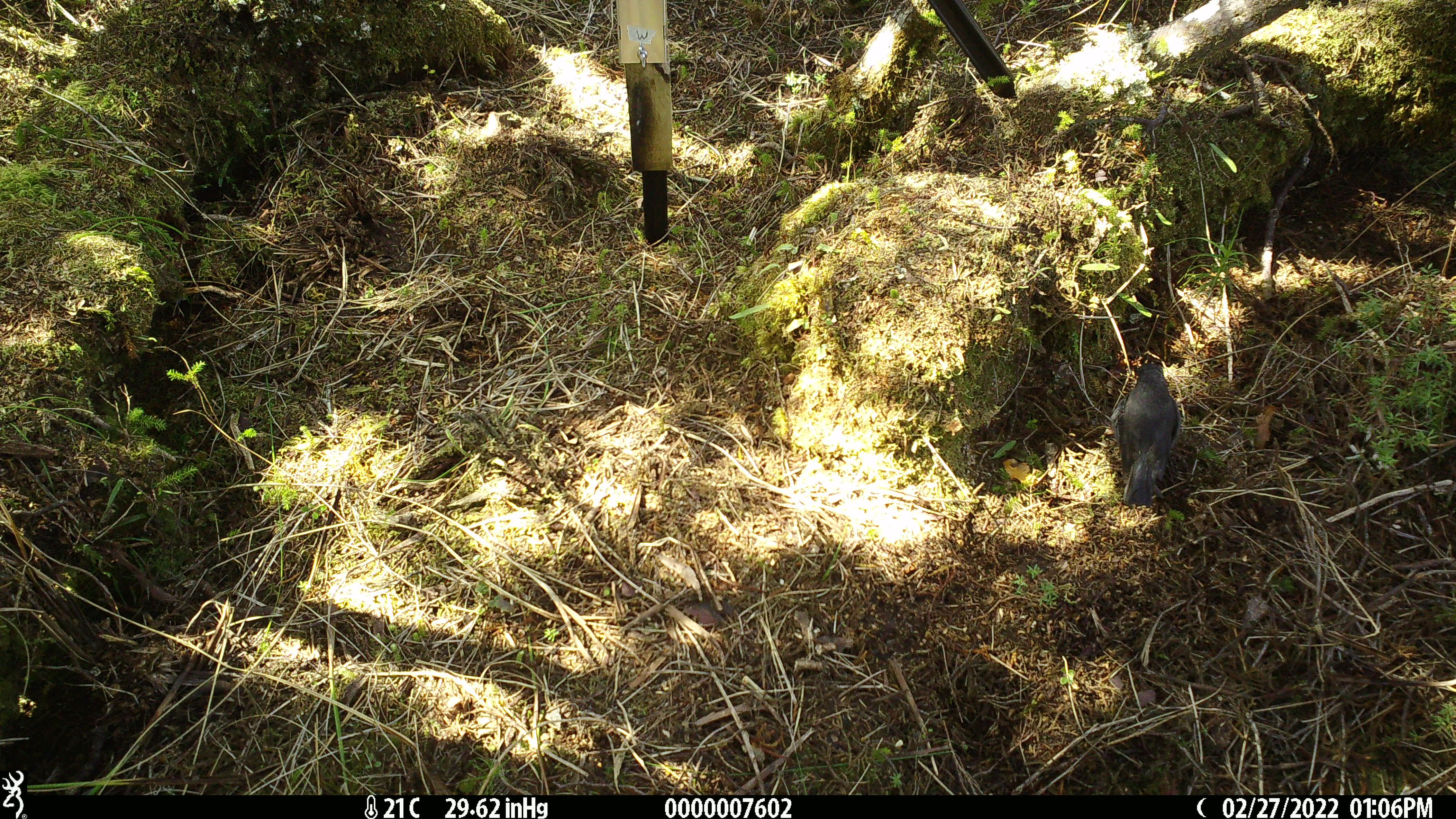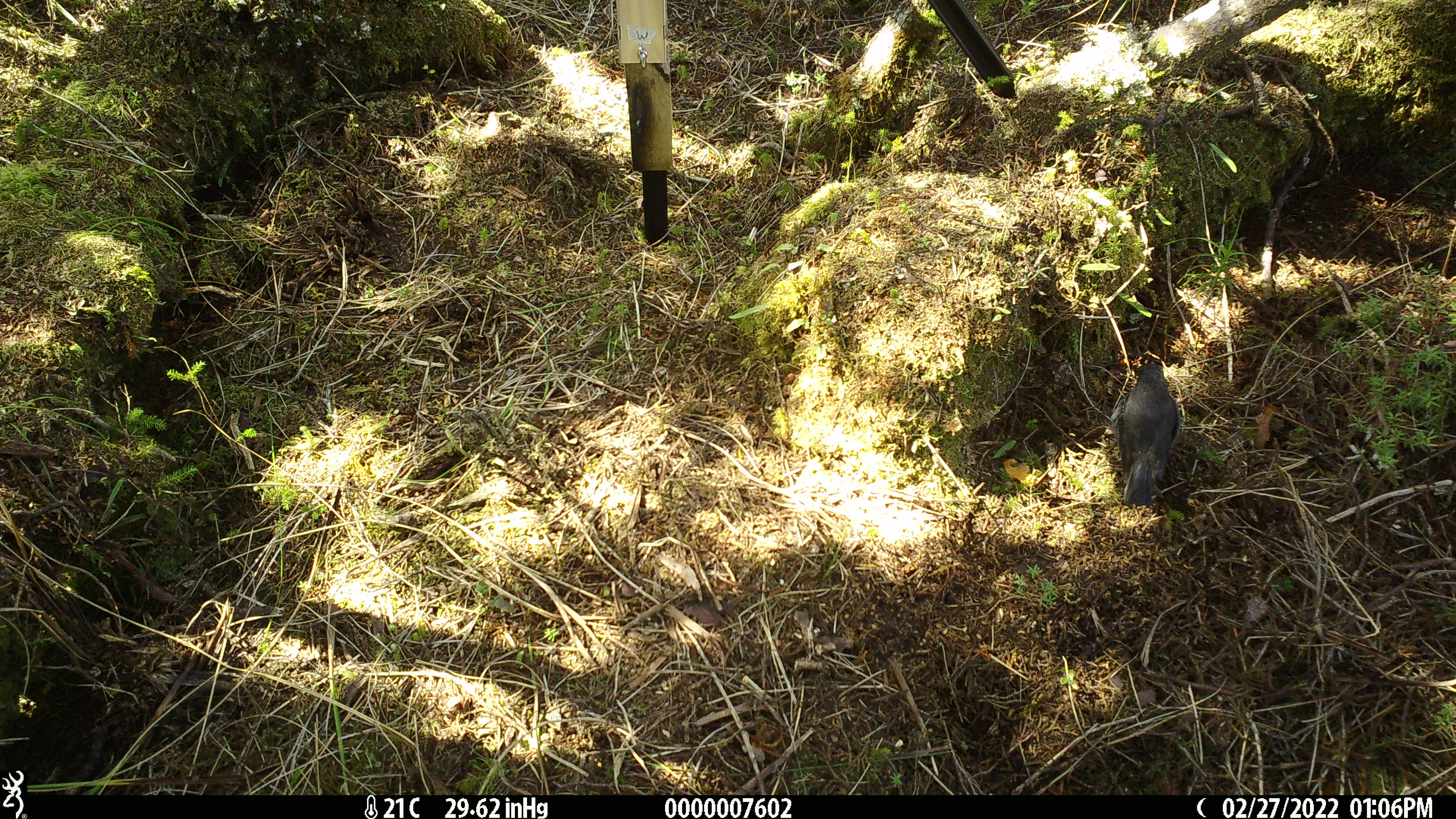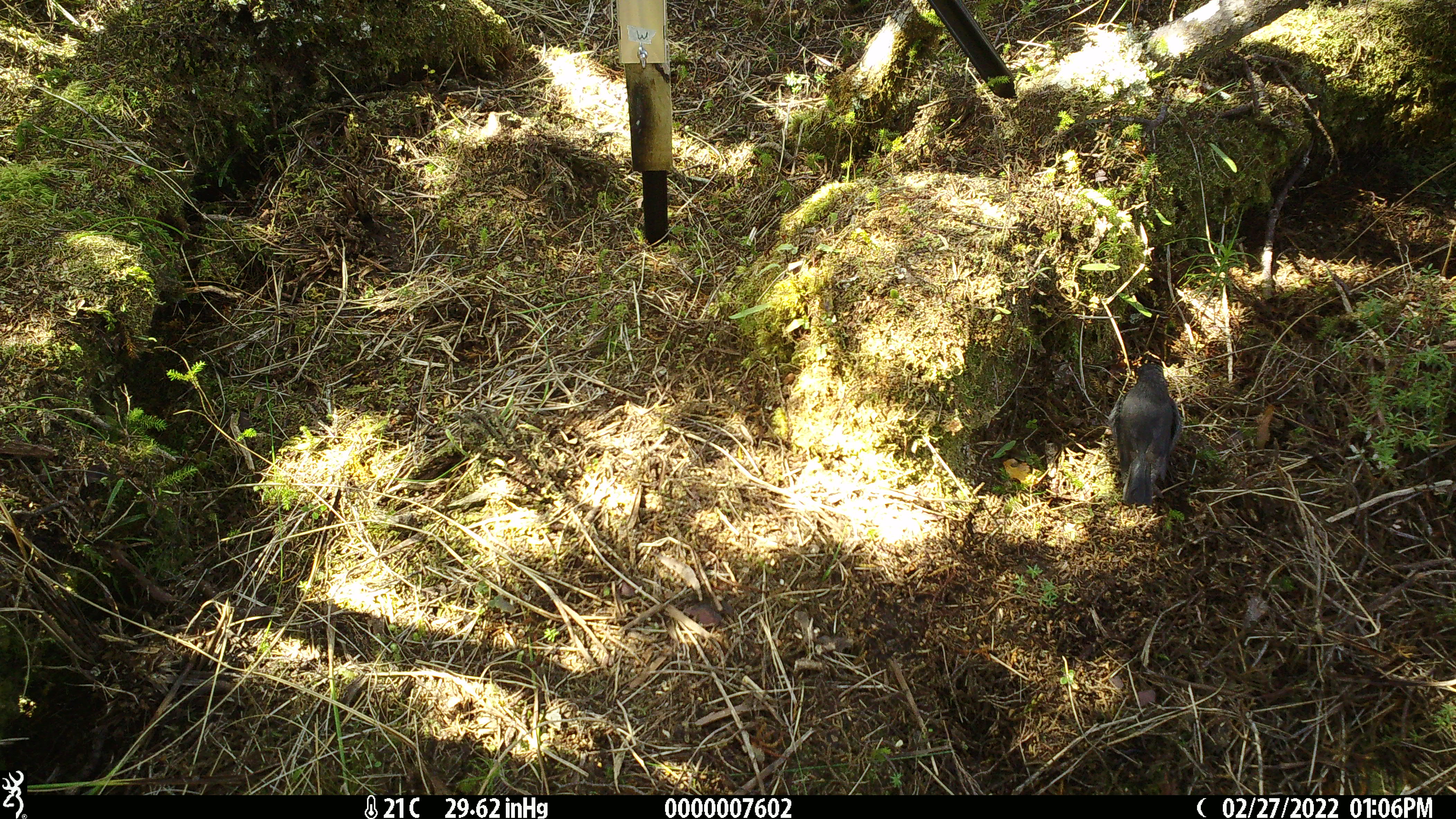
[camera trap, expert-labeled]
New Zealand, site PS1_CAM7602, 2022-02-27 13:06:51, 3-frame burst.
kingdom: Animalia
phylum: Chordata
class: Aves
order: Passeriformes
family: Petroicidae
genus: Petroica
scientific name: Petroica australis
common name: new zealand robin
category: robin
Robin (new zealand robin) (Petroica australis).